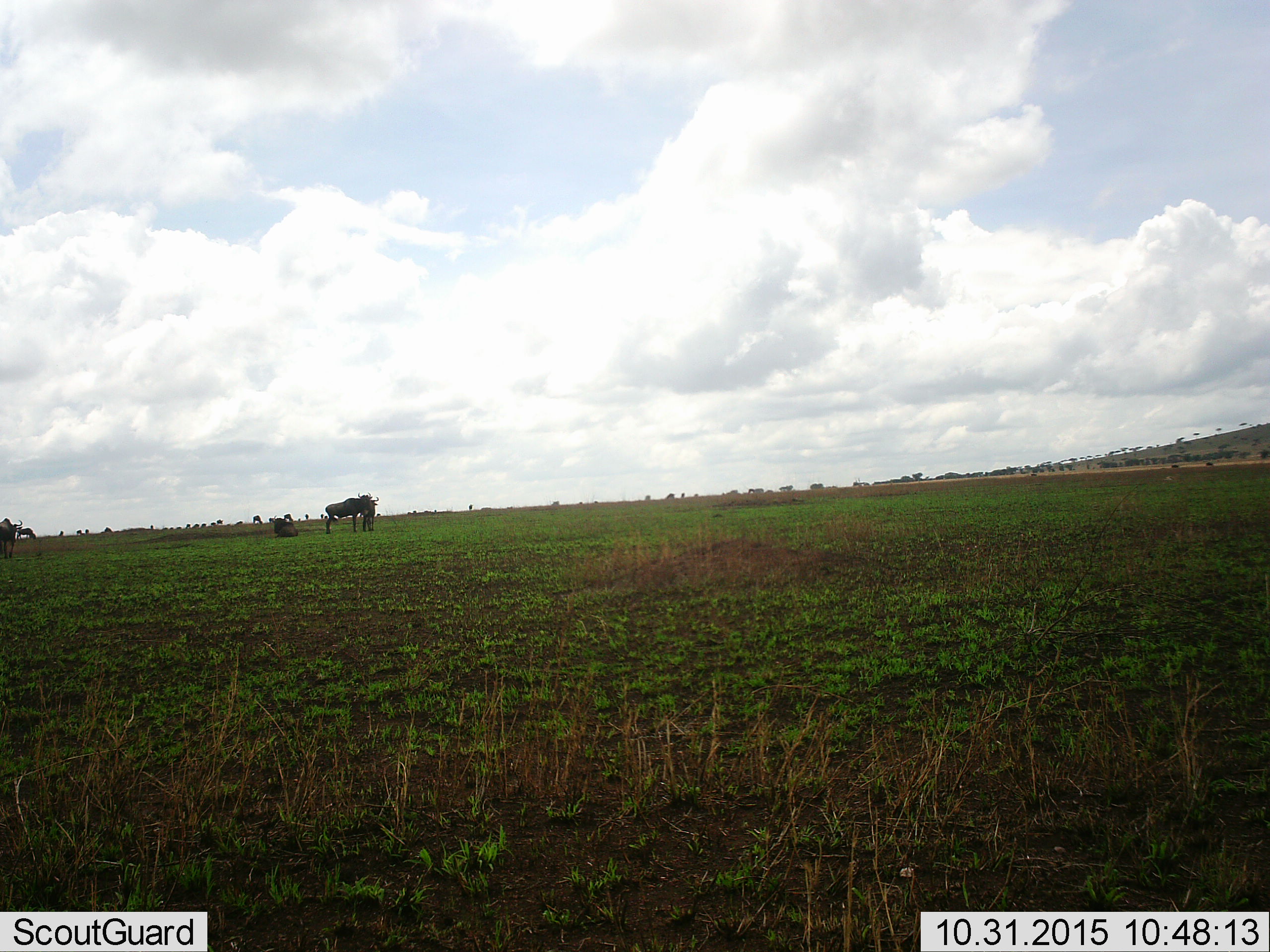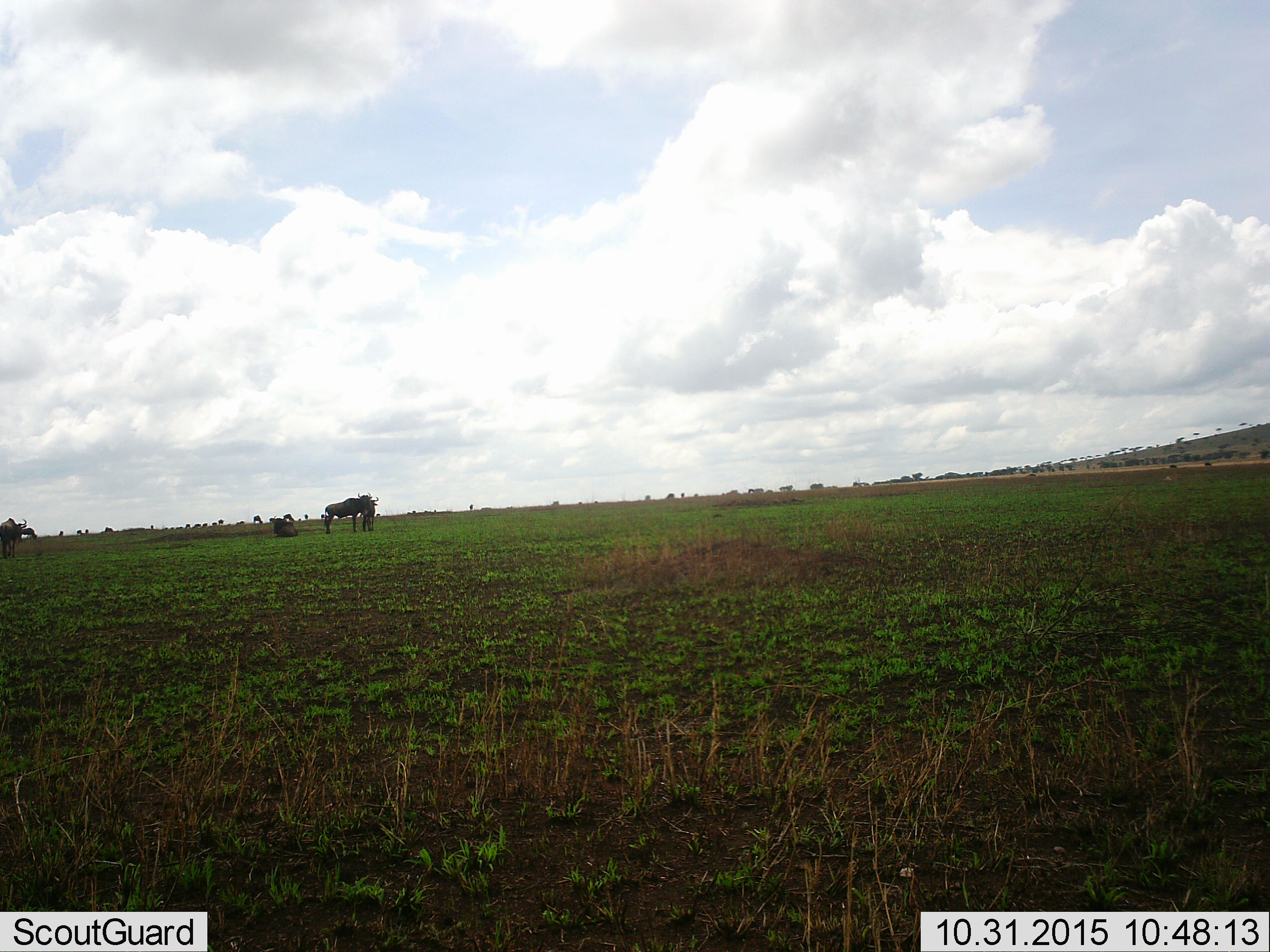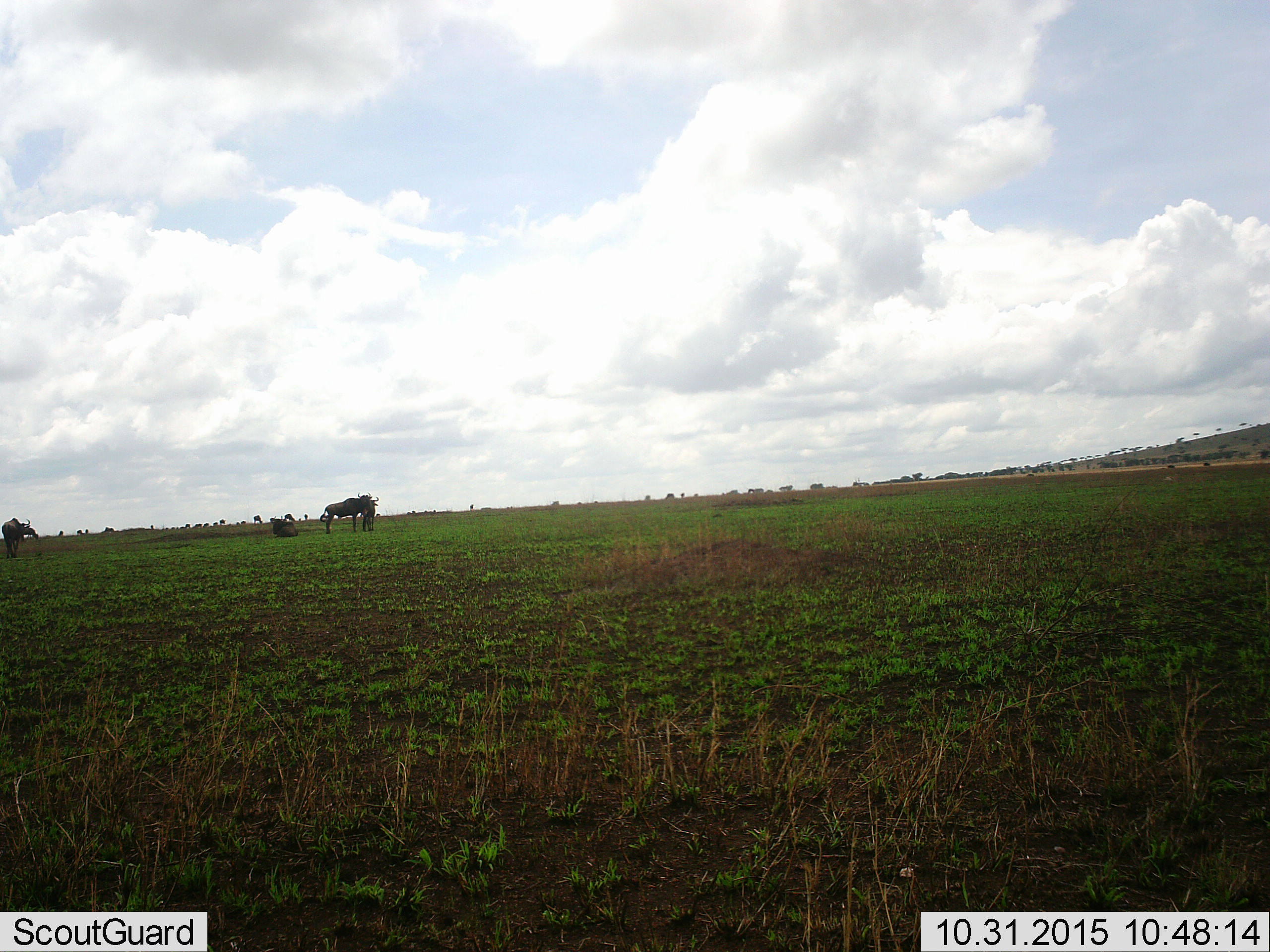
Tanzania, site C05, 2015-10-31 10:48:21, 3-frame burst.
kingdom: Animalia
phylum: Chordata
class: Mammalia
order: Artiodactyla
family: Bovidae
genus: Connochaetes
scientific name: Connochaetes taurinus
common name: blue wildebeest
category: wildebeest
Wildebeest (blue wildebeest) (Connochaetes taurinus), count 11-50. Behavior (volunteer vote fractions): standing 100%, resting 53%, moving 60%, interacting 20%. Young present (vote fraction): 20%. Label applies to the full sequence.